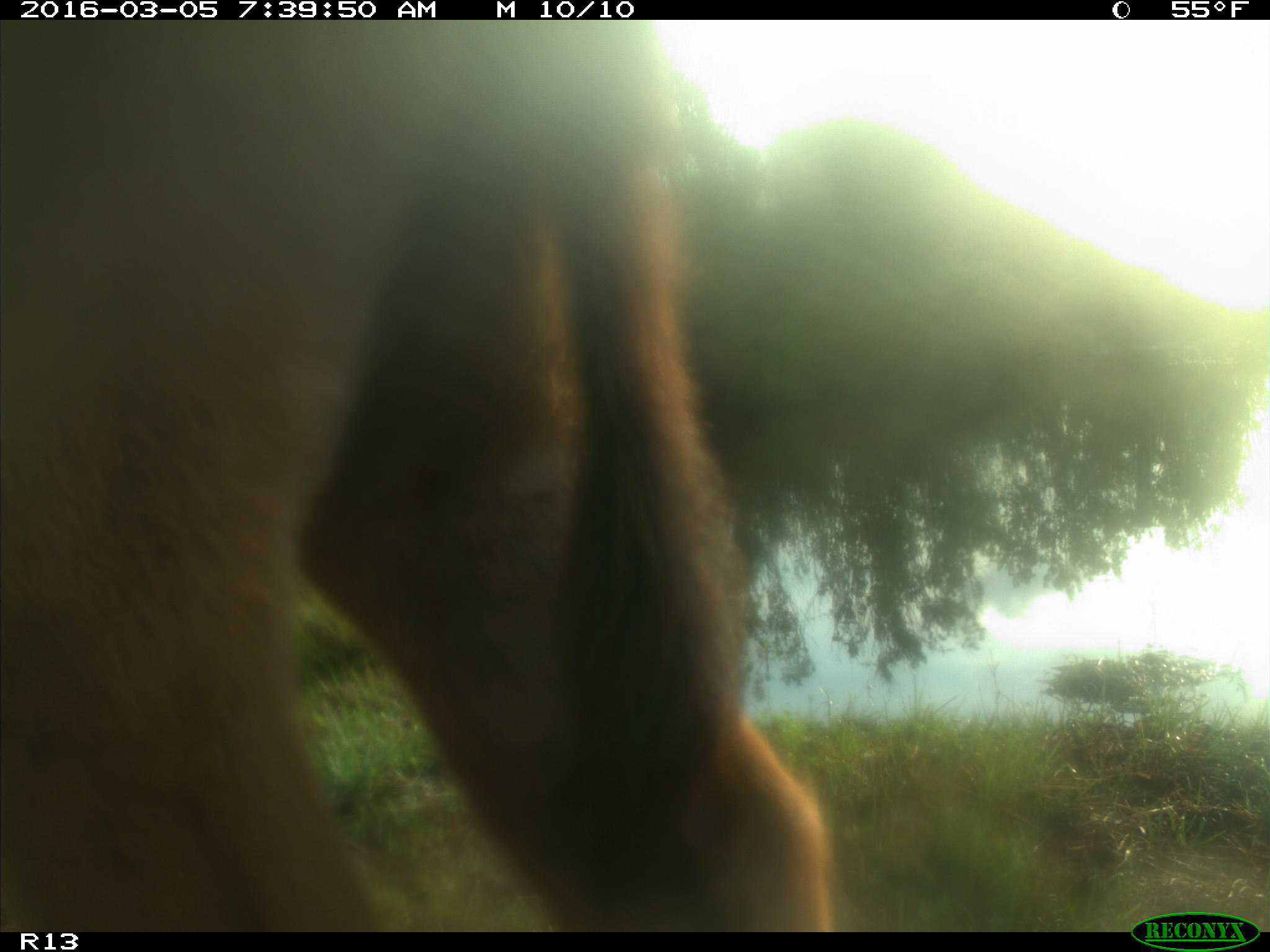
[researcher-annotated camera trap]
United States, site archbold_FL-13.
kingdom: Animalia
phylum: Chordata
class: Mammalia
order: Artiodactyla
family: Bovidae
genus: Bos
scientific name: Bos taurus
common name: domestic cow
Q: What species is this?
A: Bos taurus (domestic cow).